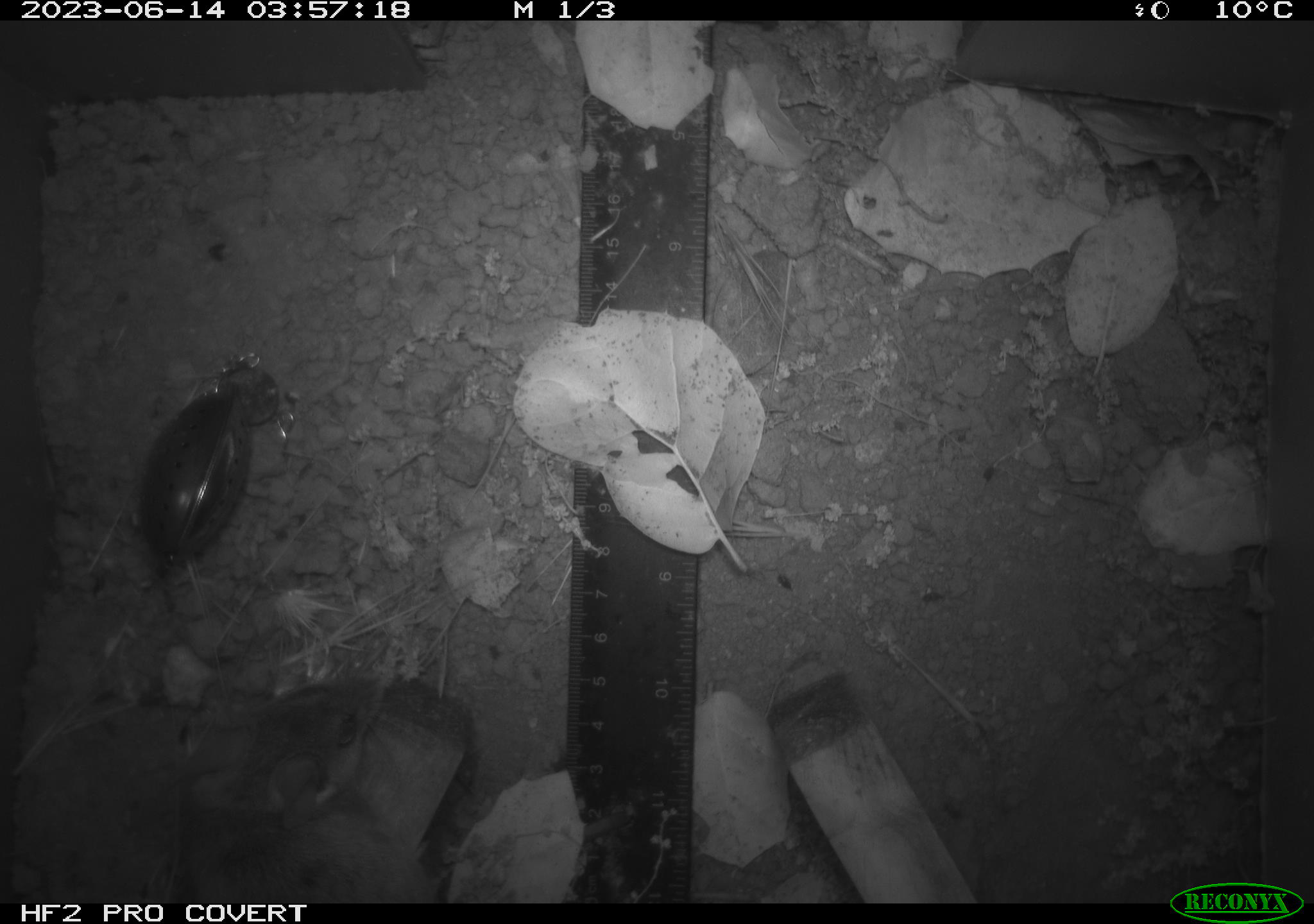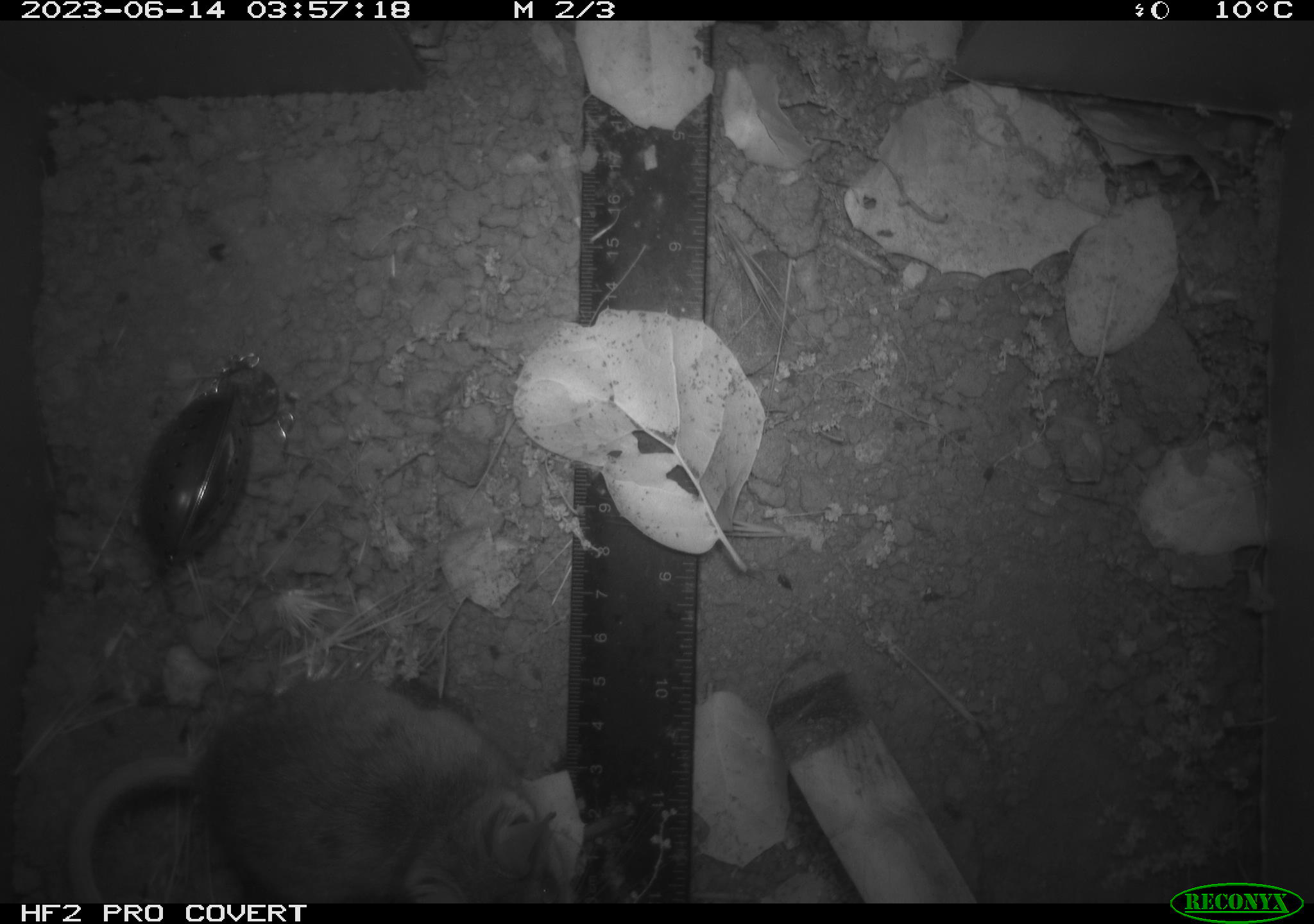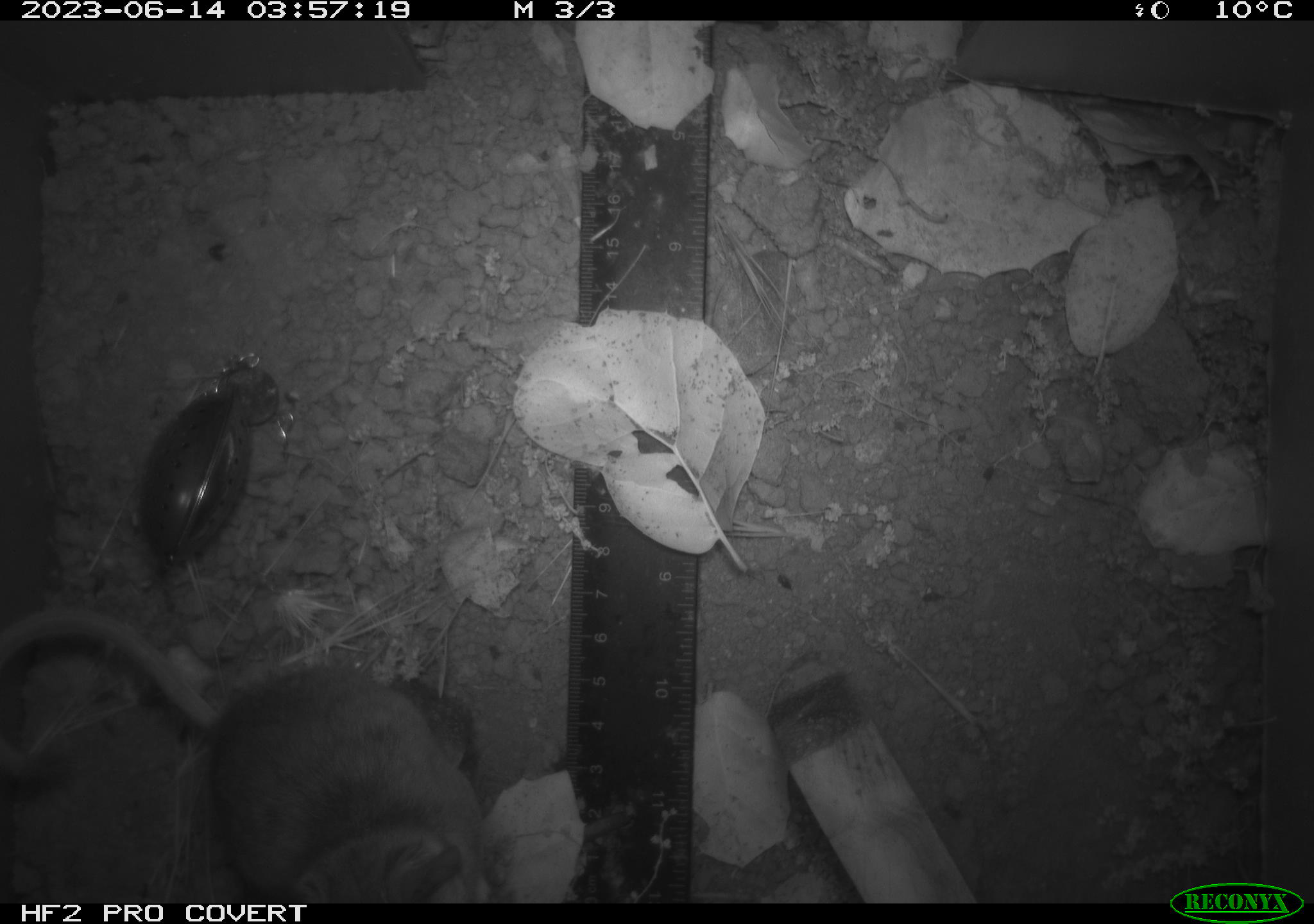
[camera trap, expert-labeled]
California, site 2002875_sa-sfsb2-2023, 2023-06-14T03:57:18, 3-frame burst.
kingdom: Animalia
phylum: Chordata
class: Mammalia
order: Rodentia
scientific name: Rodentia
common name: mouse species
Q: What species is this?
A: Mouse species (Rodentia).